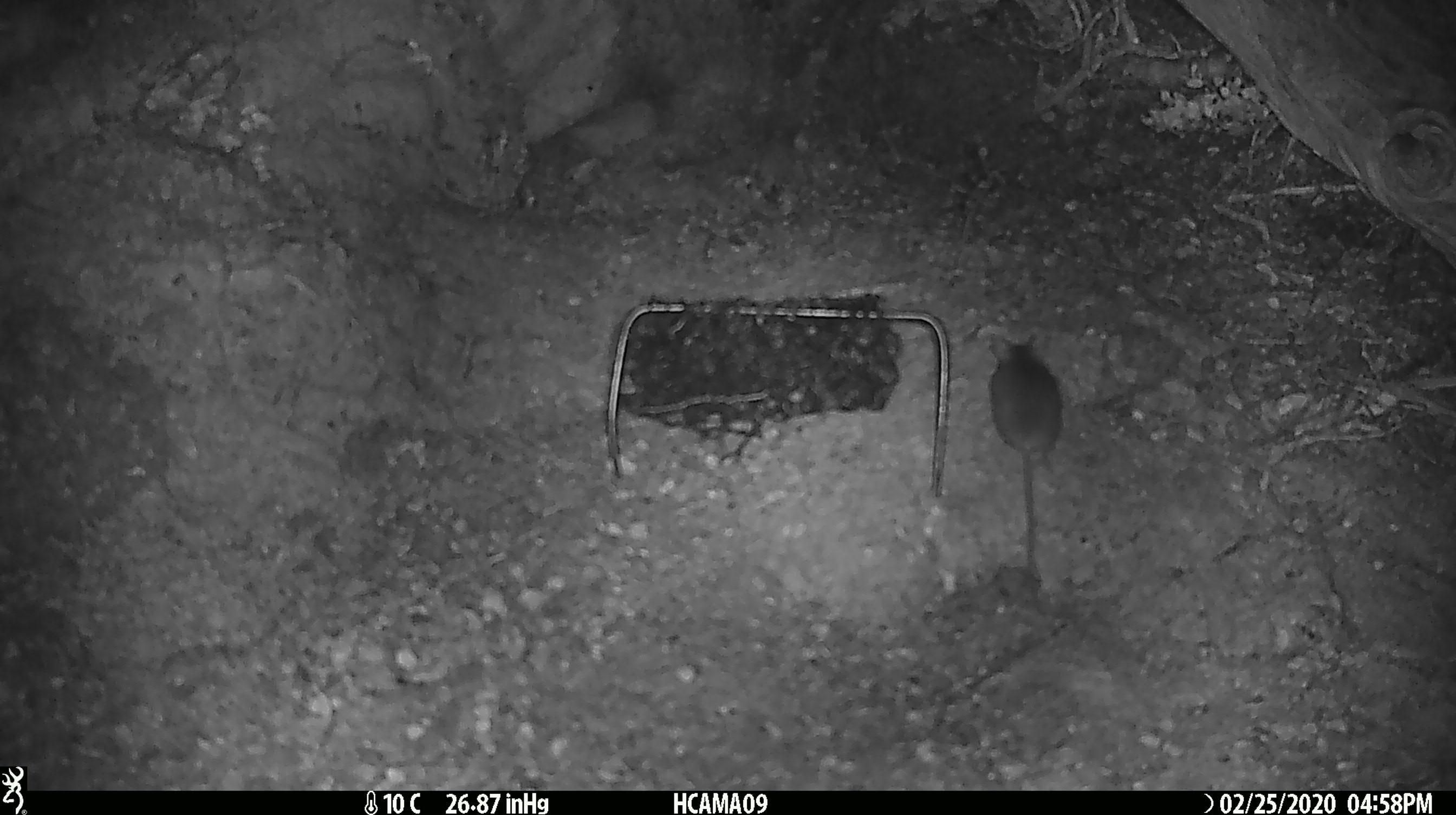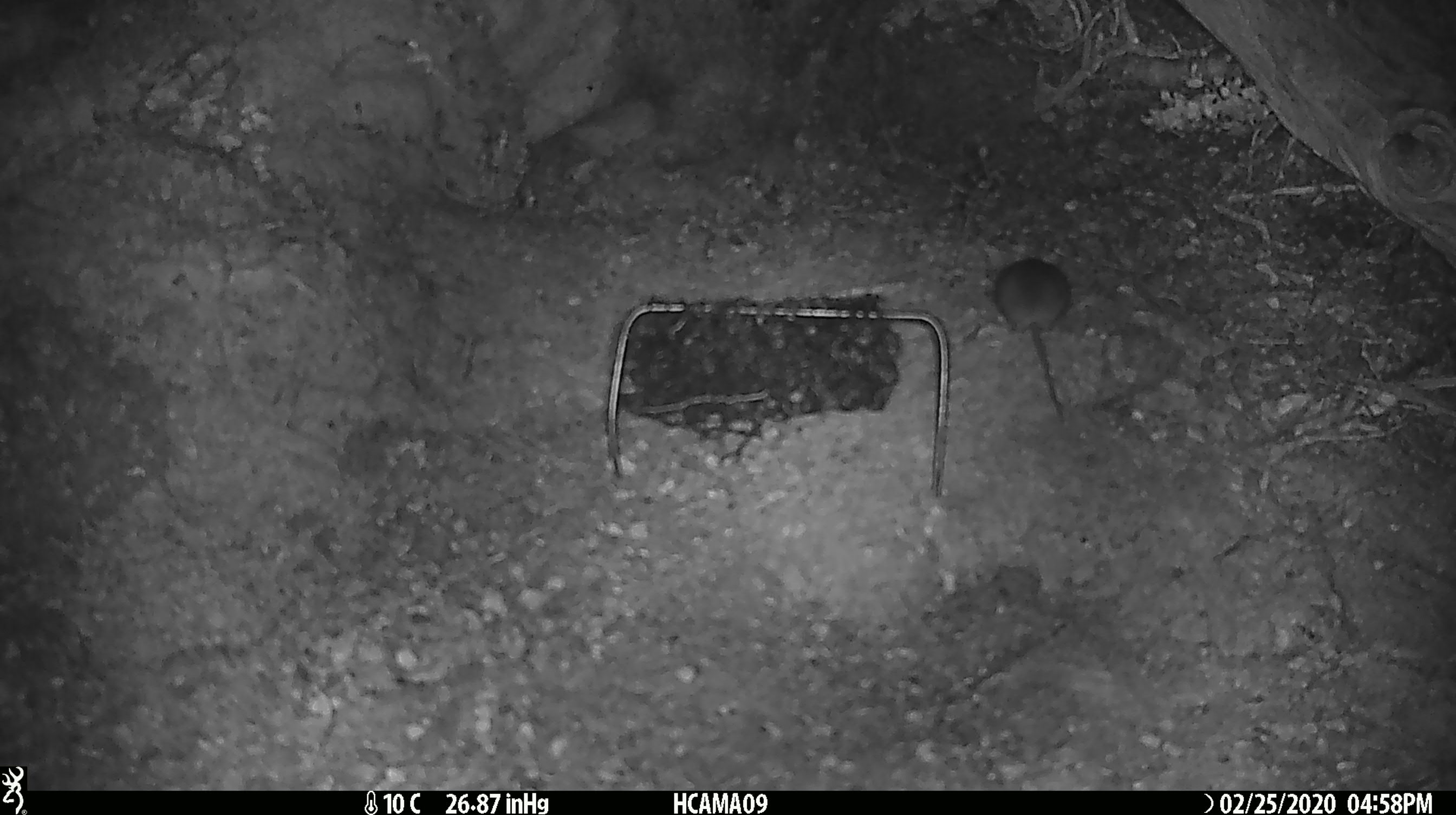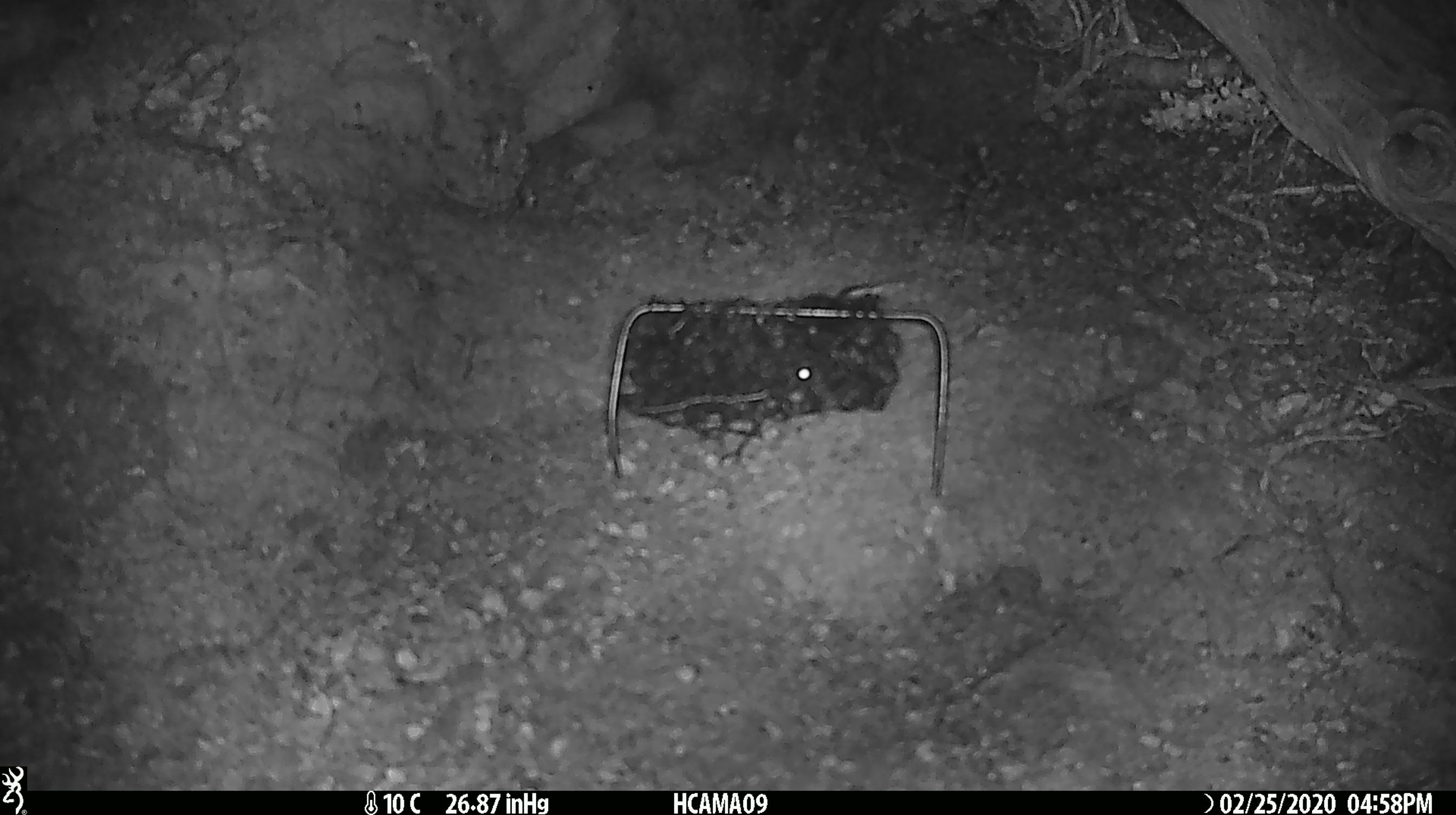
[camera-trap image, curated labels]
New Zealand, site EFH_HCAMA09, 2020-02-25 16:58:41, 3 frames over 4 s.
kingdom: Animalia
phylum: Chordata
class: Mammalia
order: Rodentia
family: Muridae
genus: Mus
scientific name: Mus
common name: mouse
Mouse (Mus).